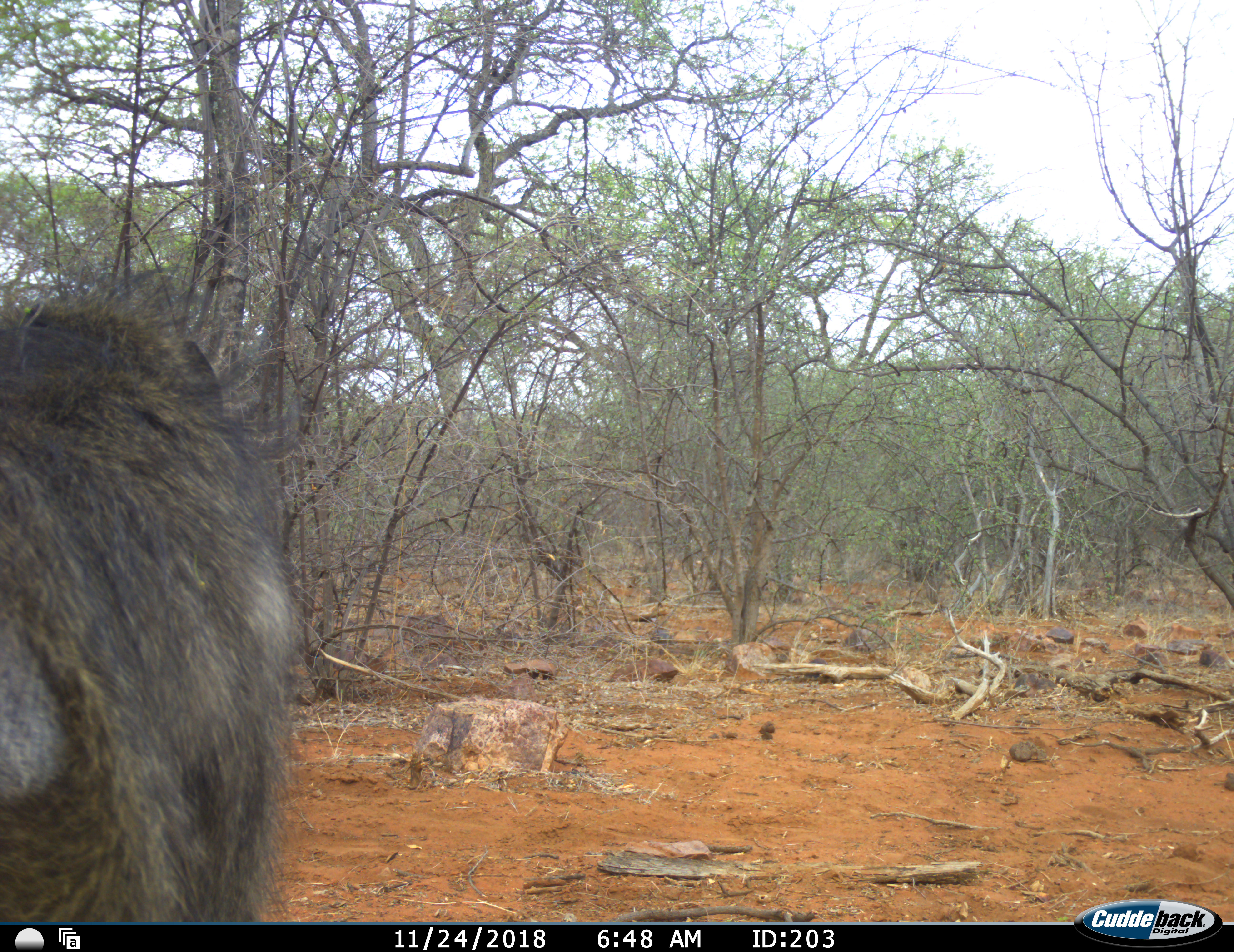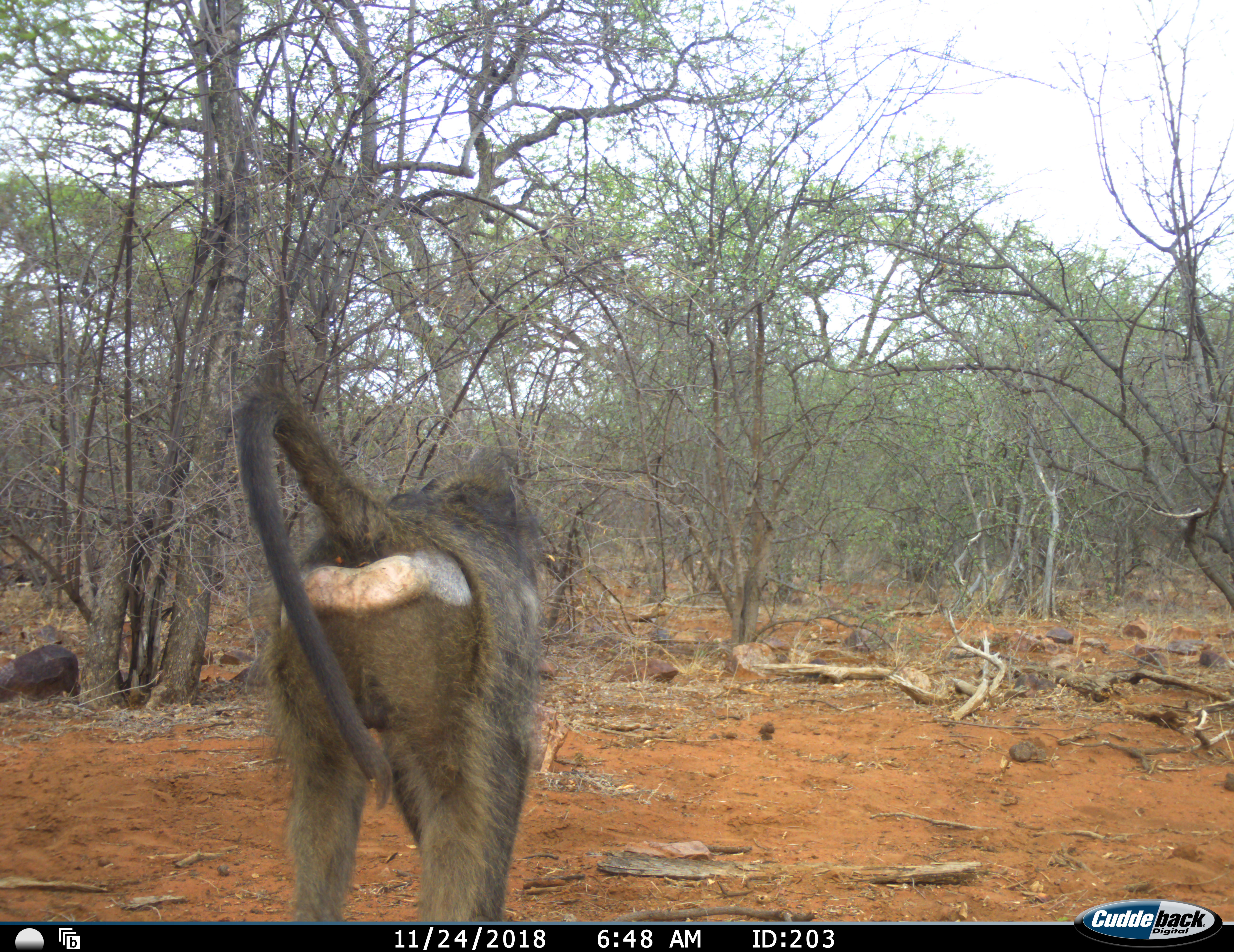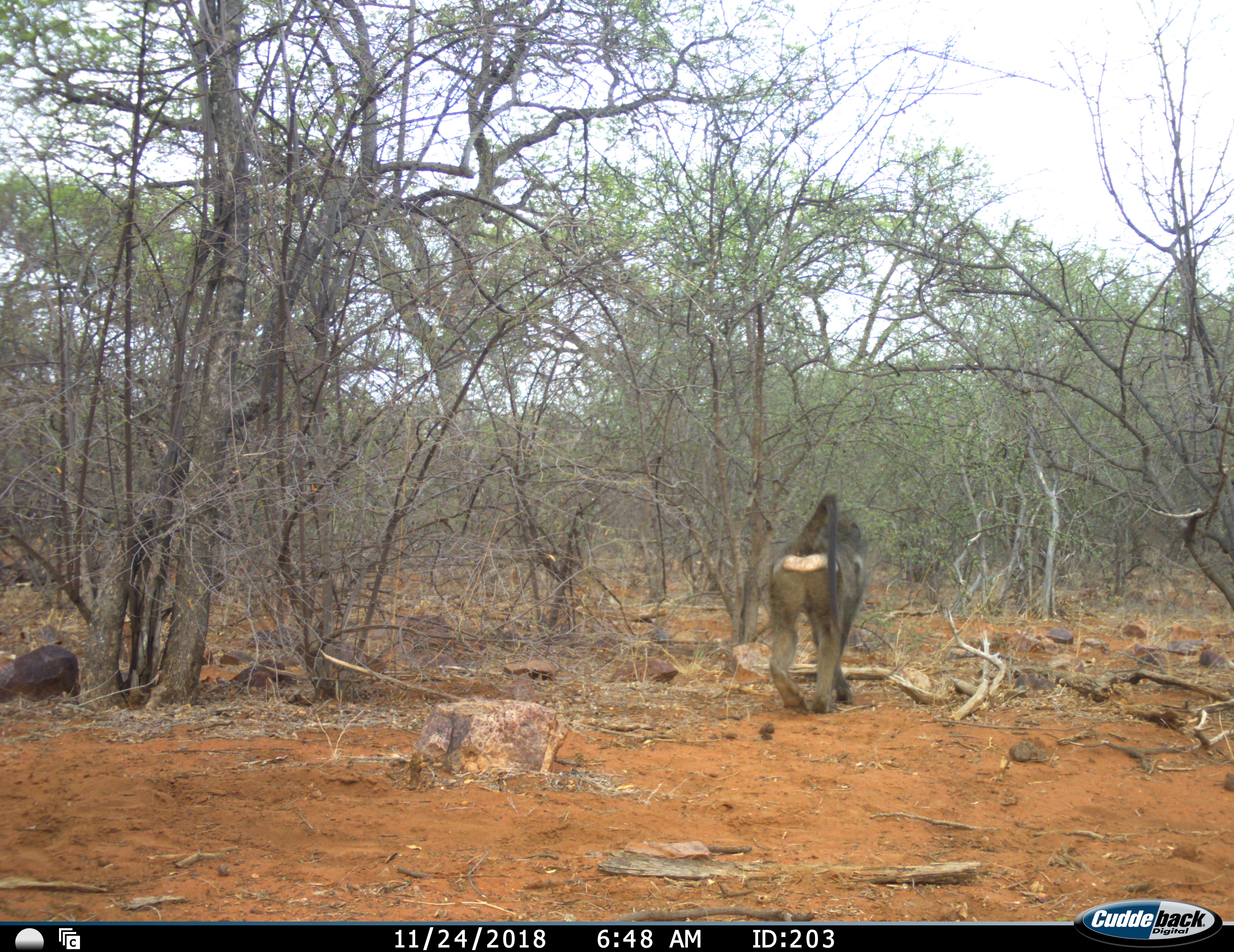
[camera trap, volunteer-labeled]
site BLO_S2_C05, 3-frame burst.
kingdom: Animalia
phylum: Chordata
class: Mammalia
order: Primates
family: Cercopithecidae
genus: Papio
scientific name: Papio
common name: baboon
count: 1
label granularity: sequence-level